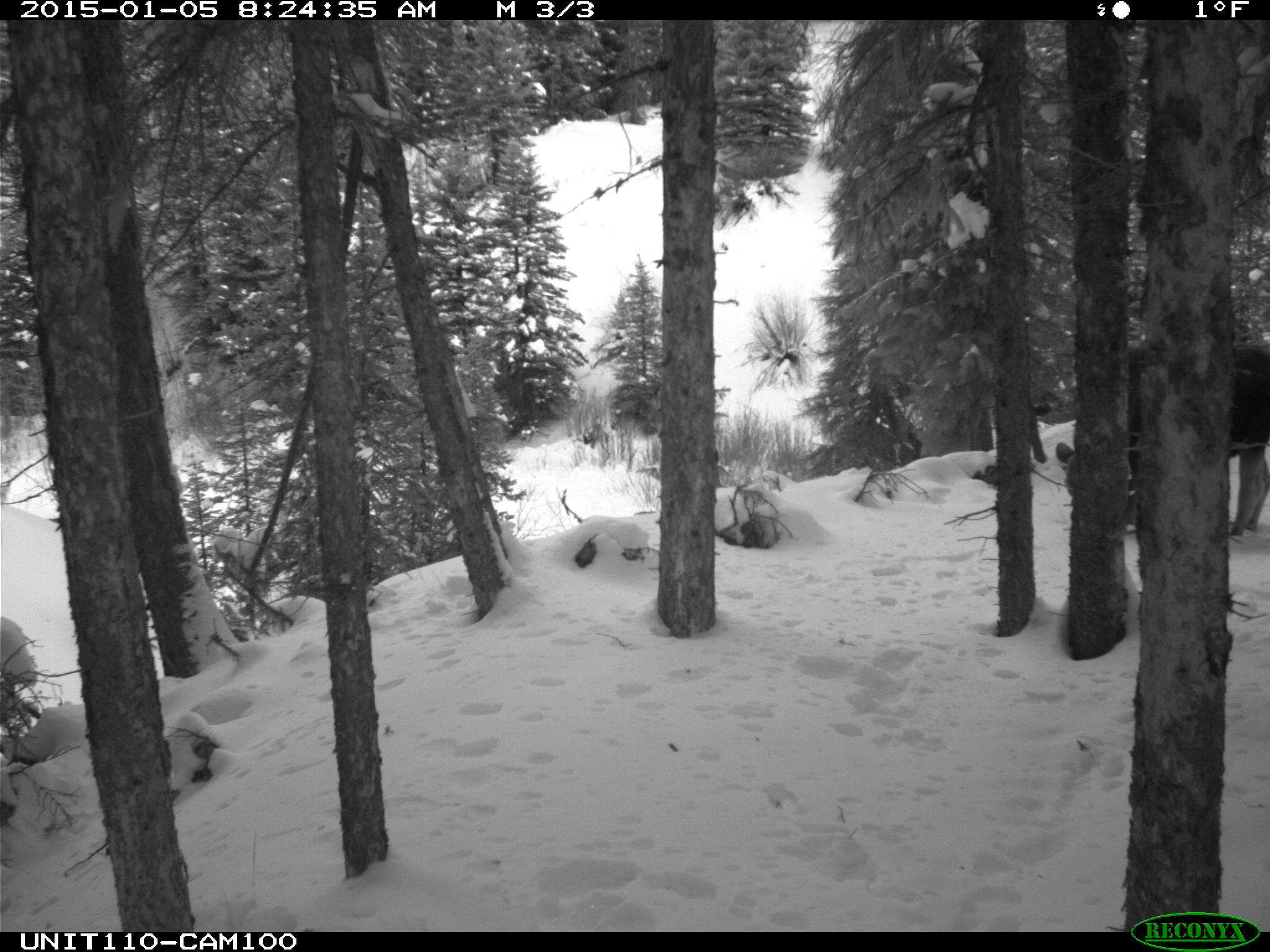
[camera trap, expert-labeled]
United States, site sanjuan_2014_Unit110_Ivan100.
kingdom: Animalia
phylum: Chordata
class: Mammalia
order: Artiodactyla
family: Cervidae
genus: Alces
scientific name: Alces alces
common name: moose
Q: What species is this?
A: Alces alces (moose).